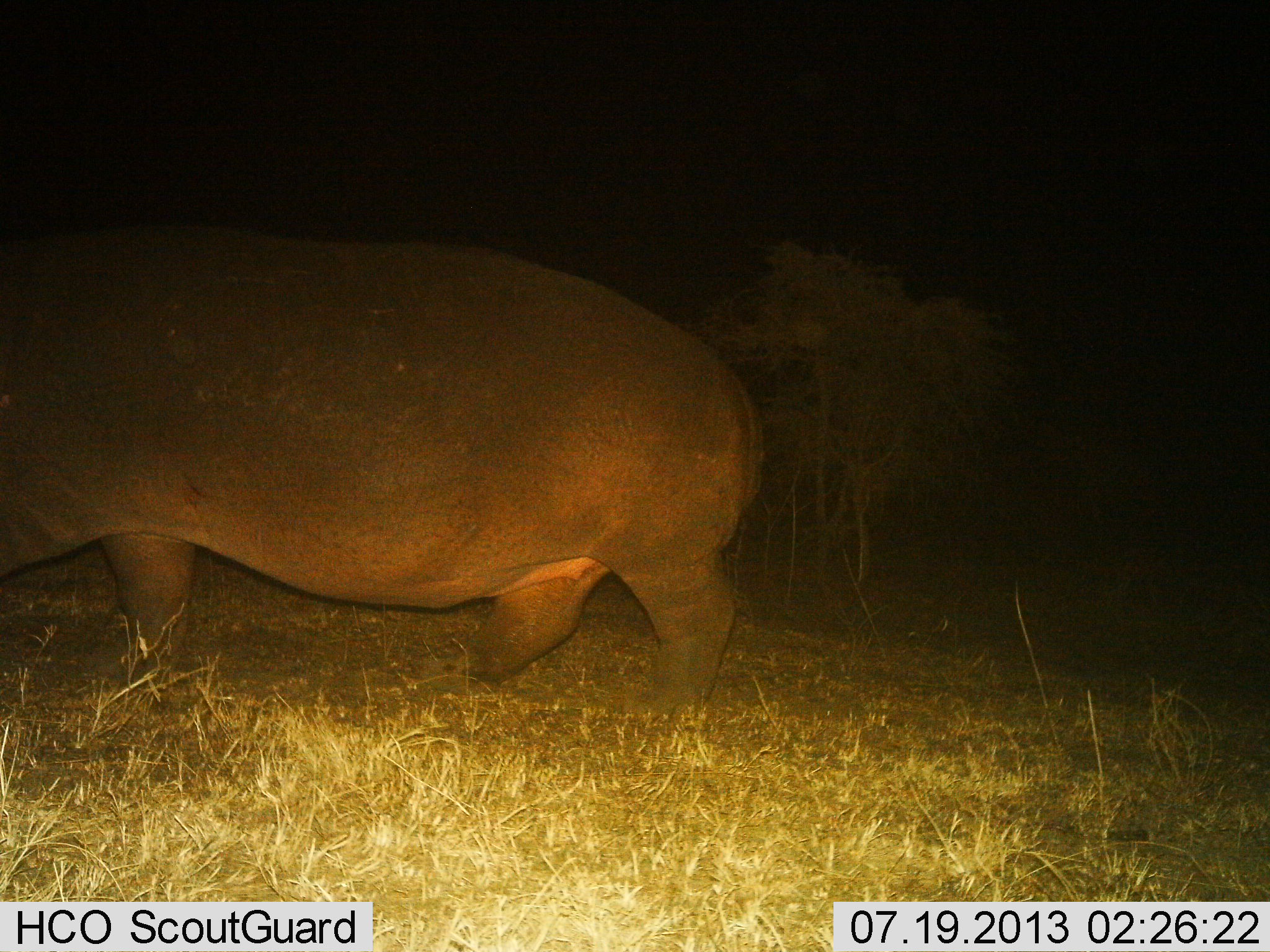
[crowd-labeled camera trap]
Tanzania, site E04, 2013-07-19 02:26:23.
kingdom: Animalia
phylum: Chordata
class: Mammalia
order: Artiodactyla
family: Hippopotamidae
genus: Hippopotamus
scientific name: Hippopotamus amphibius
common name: hippopotamus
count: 1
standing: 20%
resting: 0%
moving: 80%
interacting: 0%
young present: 0%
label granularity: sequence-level